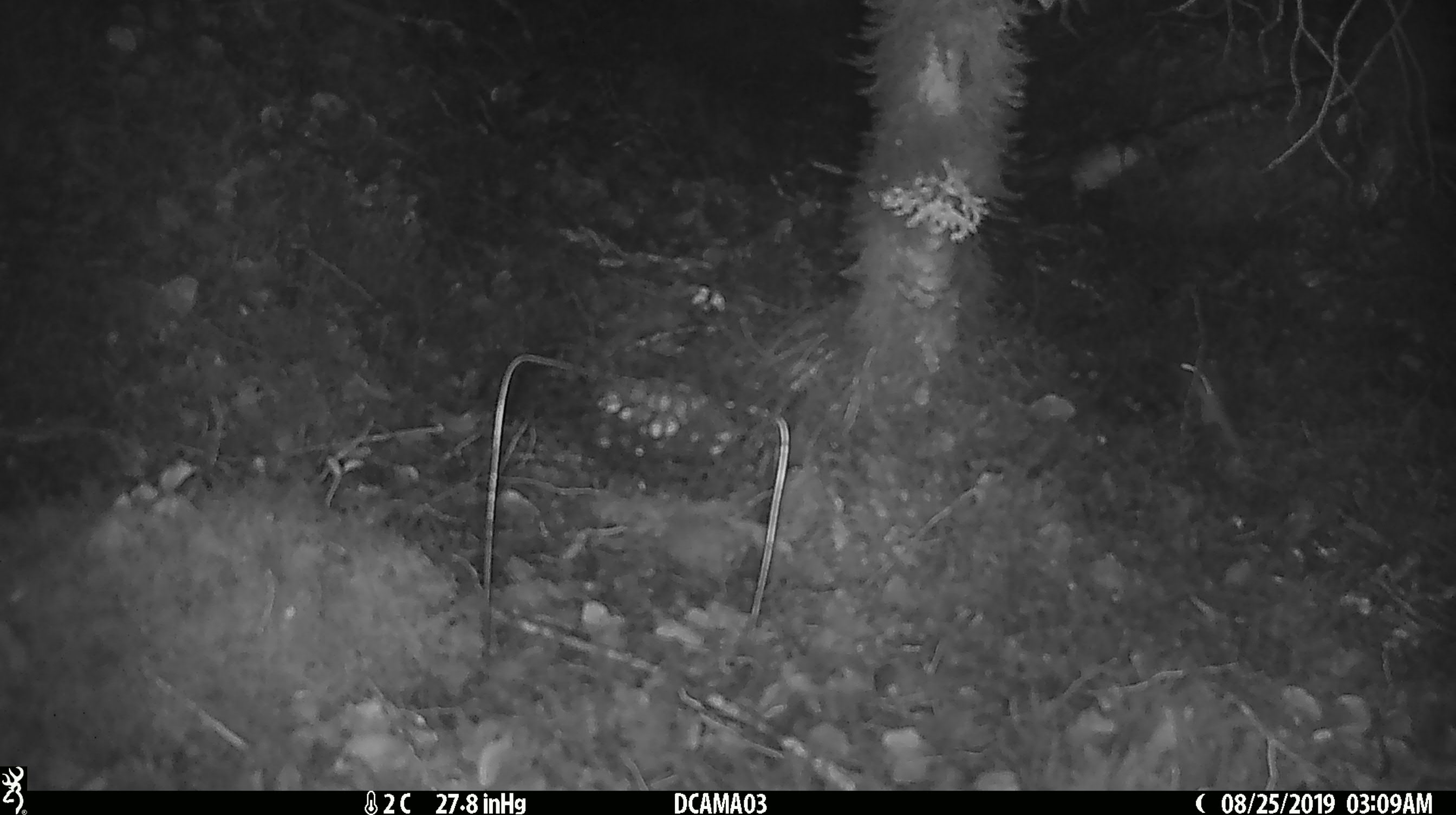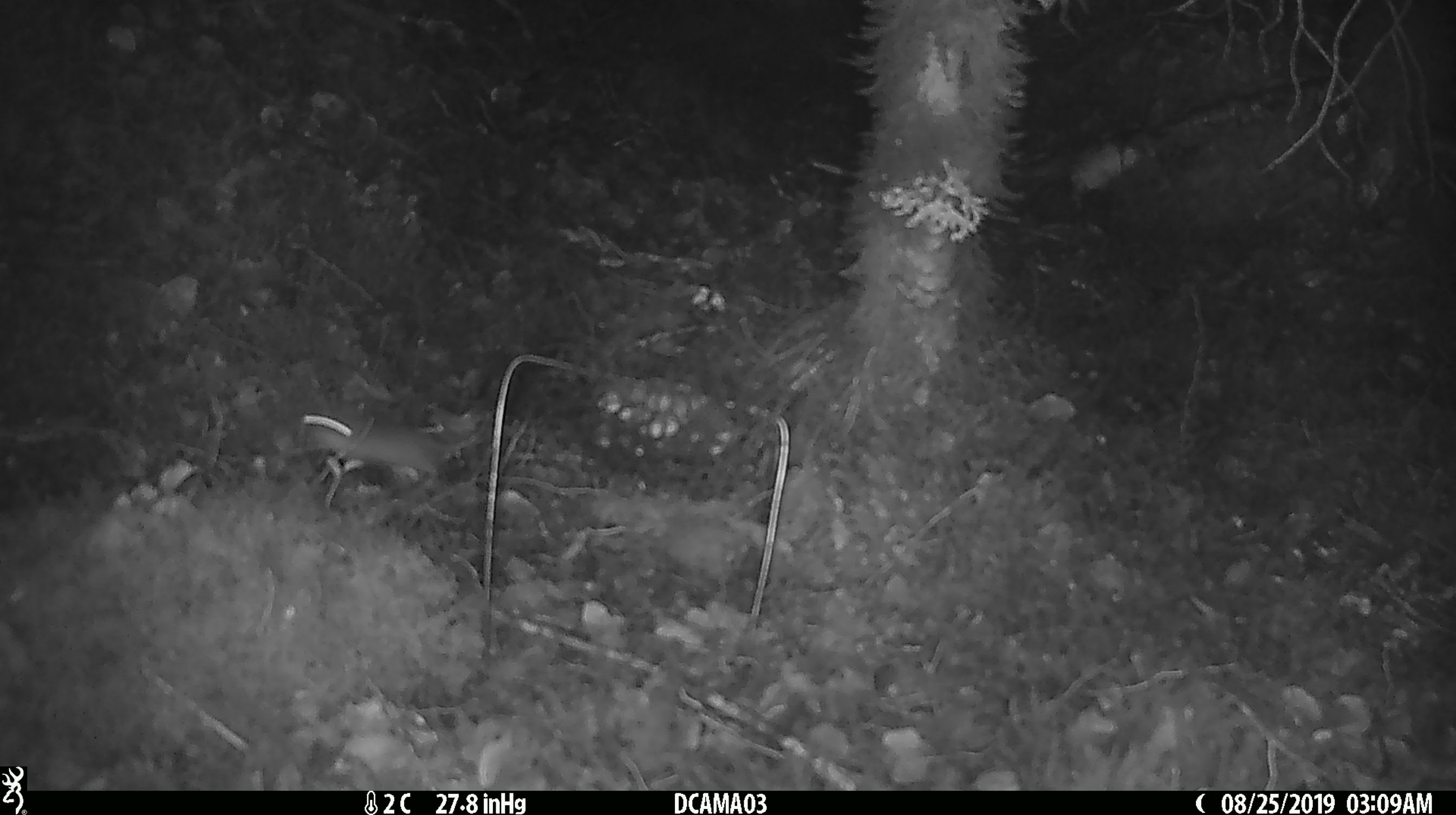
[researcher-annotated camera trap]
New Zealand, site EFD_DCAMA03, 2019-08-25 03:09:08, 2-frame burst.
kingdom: Animalia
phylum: Chordata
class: Mammalia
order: Rodentia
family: Muridae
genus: Mus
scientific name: Mus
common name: mouse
Mouse (Mus).